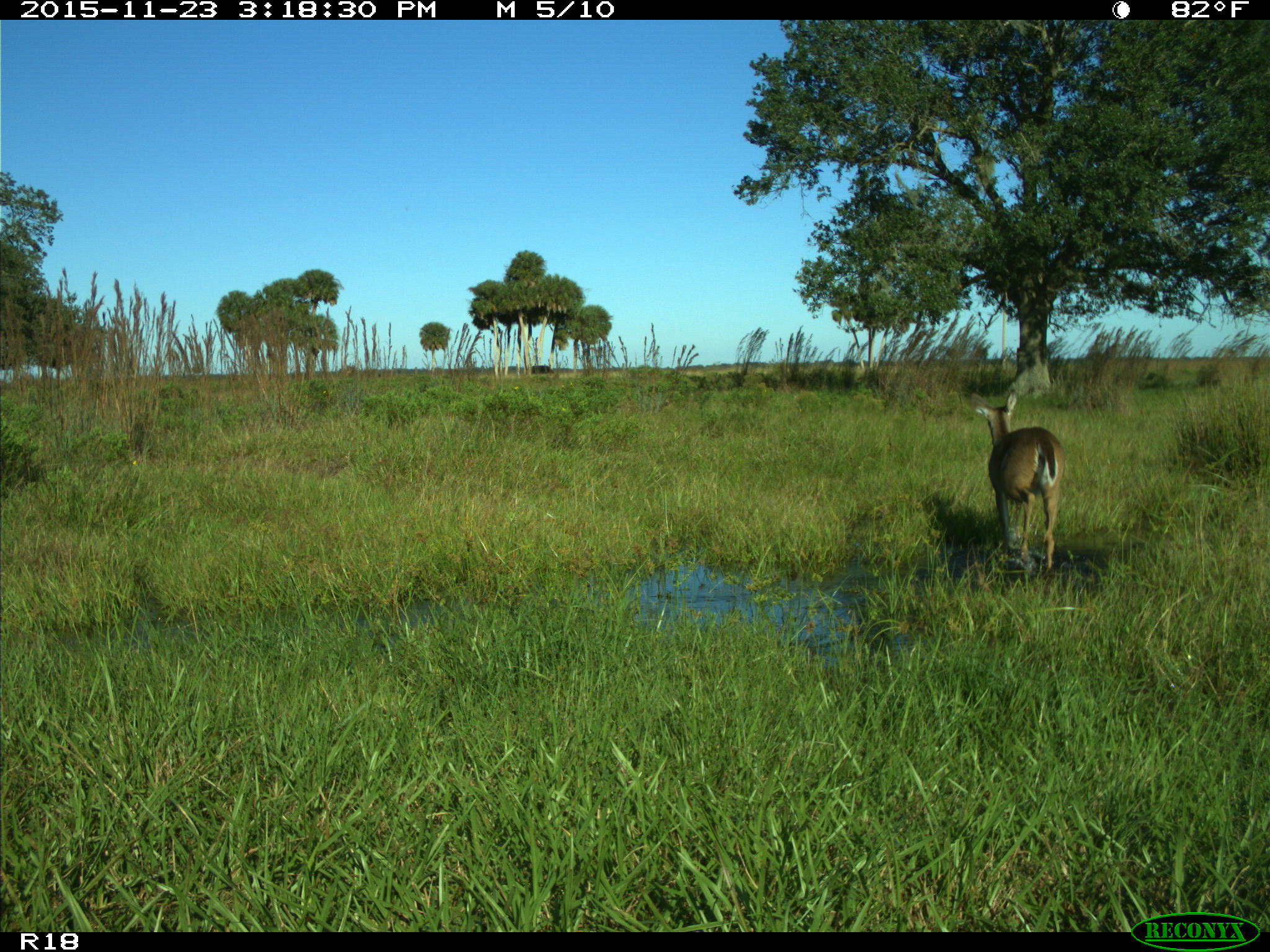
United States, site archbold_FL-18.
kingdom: Animalia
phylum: Chordata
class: Mammalia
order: Artiodactyla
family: Cervidae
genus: Odocoileus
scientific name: Odocoileus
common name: deer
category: unidentified deer